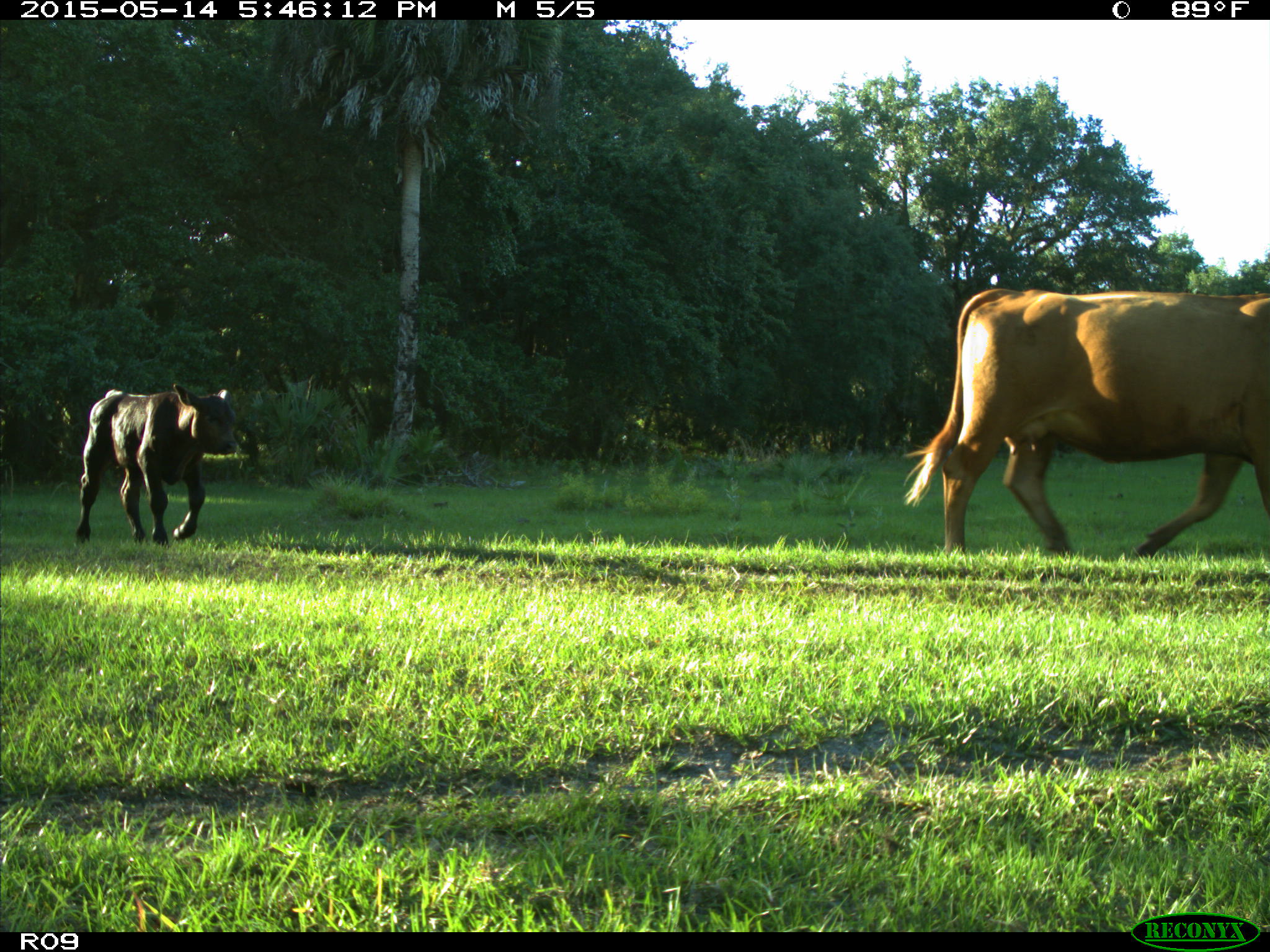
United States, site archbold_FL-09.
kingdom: Animalia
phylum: Chordata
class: Mammalia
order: Artiodactyla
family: Bovidae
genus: Bos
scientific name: Bos taurus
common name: domestic cow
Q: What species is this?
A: Bos taurus (domestic cow).